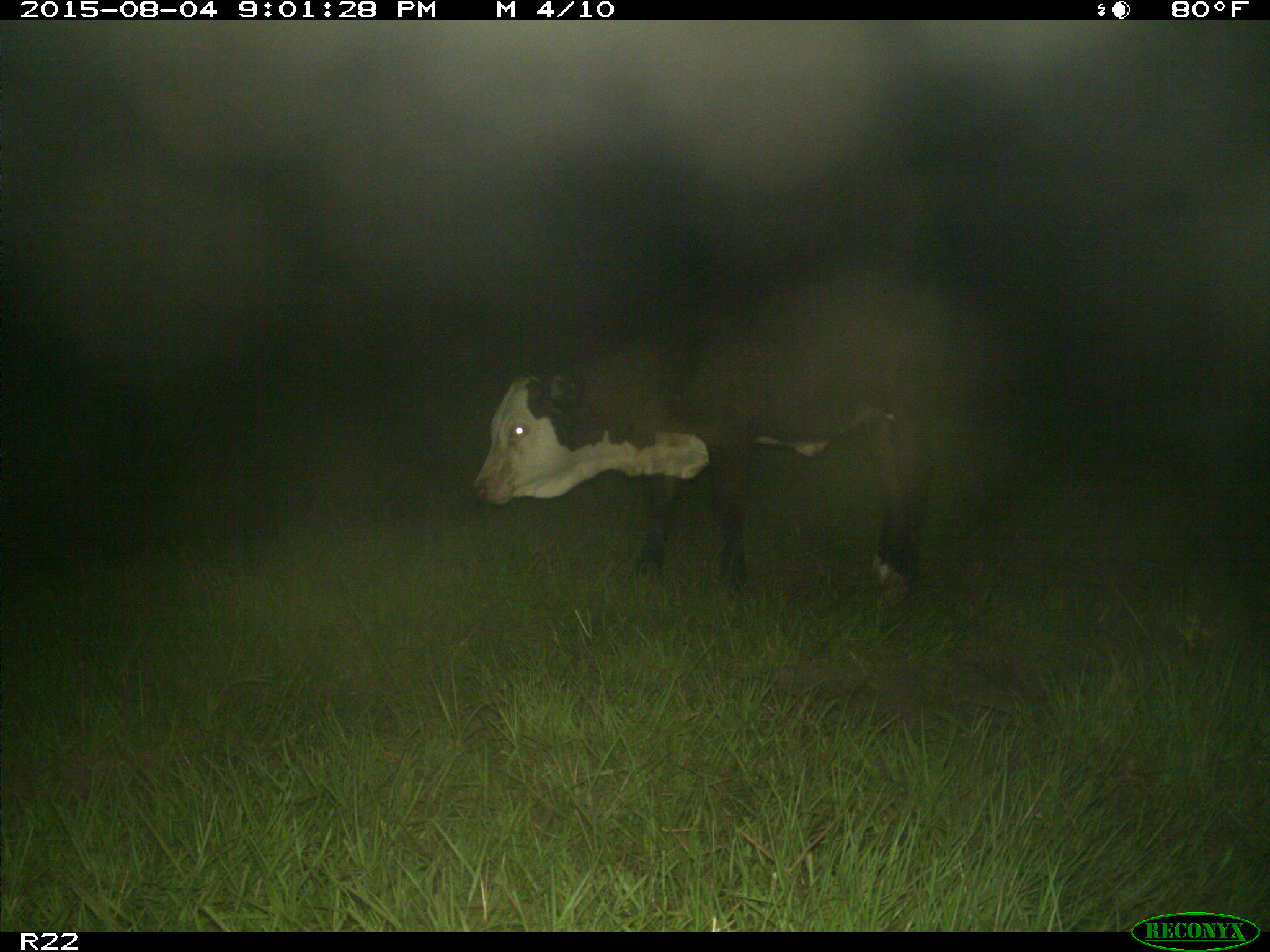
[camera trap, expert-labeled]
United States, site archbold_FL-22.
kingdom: Animalia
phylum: Chordata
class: Mammalia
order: Artiodactyla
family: Bovidae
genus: Bos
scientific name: Bos taurus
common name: domestic cow